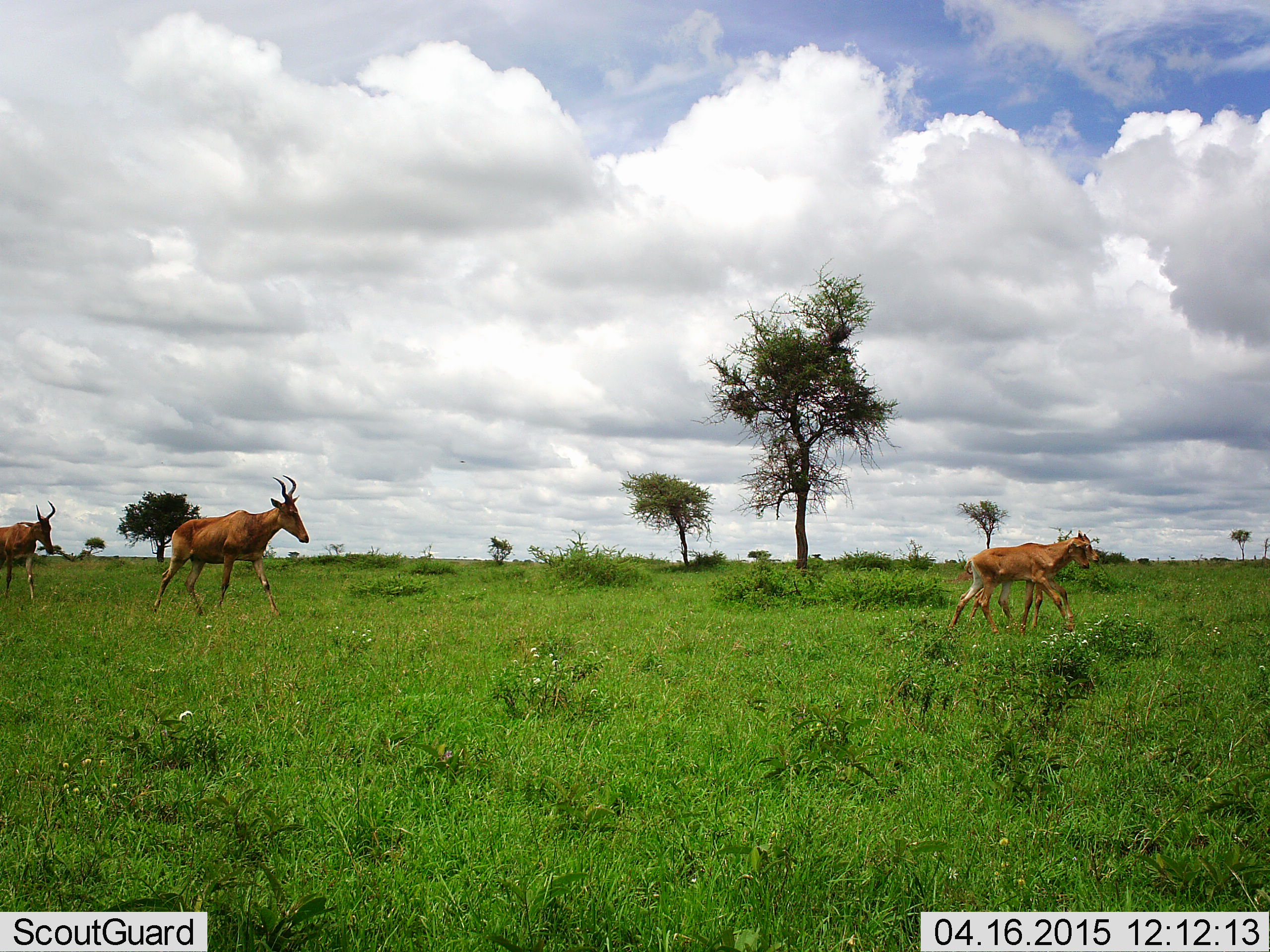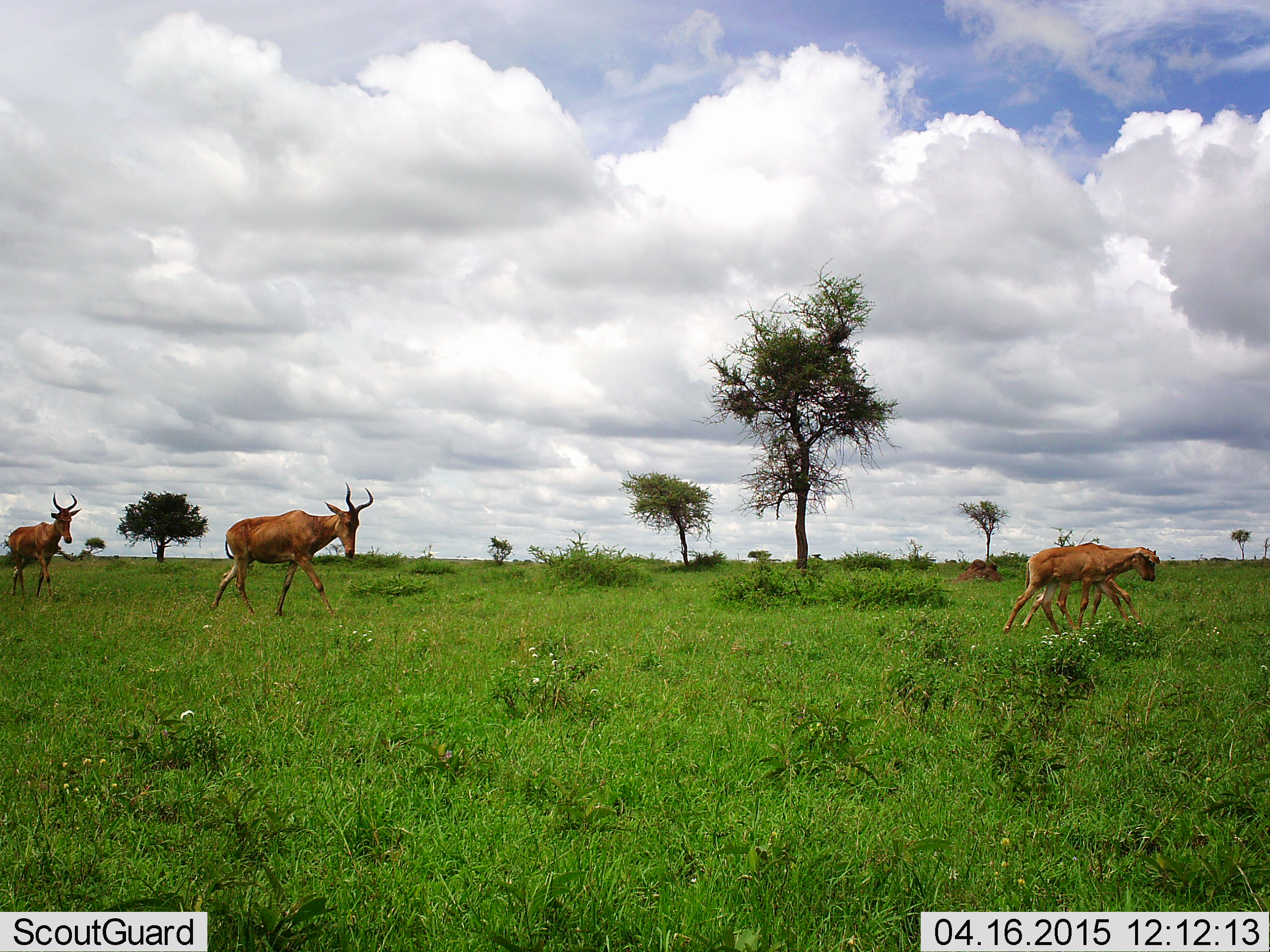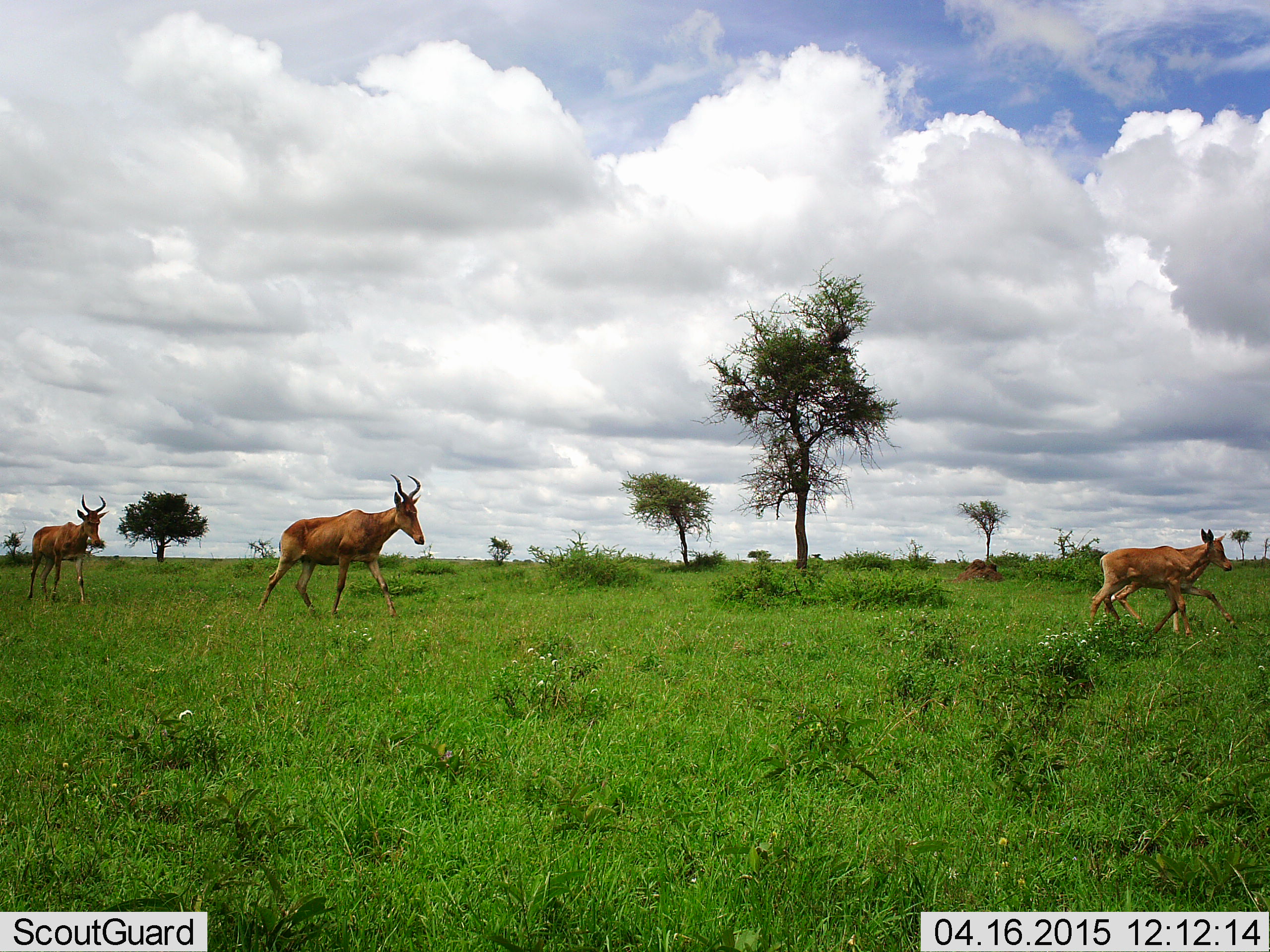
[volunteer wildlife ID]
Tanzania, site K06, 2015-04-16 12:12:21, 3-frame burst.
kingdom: Animalia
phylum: Chordata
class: Mammalia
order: Artiodactyla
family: Bovidae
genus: Alcelaphus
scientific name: Alcelaphus buselaphus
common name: hartebeest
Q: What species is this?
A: Hartebeest (Alcelaphus buselaphus).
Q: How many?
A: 4.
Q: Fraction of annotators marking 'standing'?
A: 0%.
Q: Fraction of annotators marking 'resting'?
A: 0%.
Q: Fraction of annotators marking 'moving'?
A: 100%.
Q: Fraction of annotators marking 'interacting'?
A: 0%.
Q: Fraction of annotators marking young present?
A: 80%.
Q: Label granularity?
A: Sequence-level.